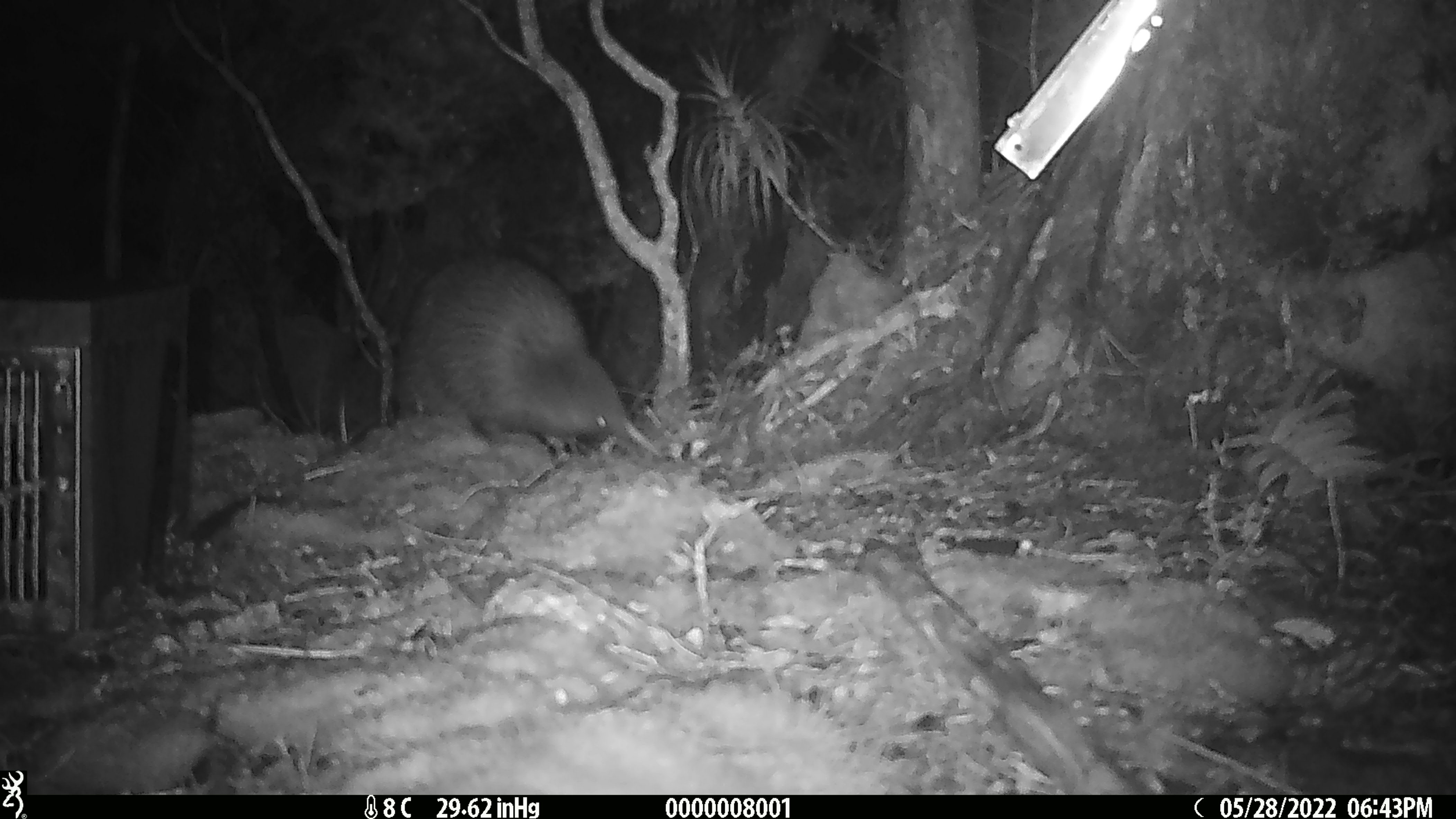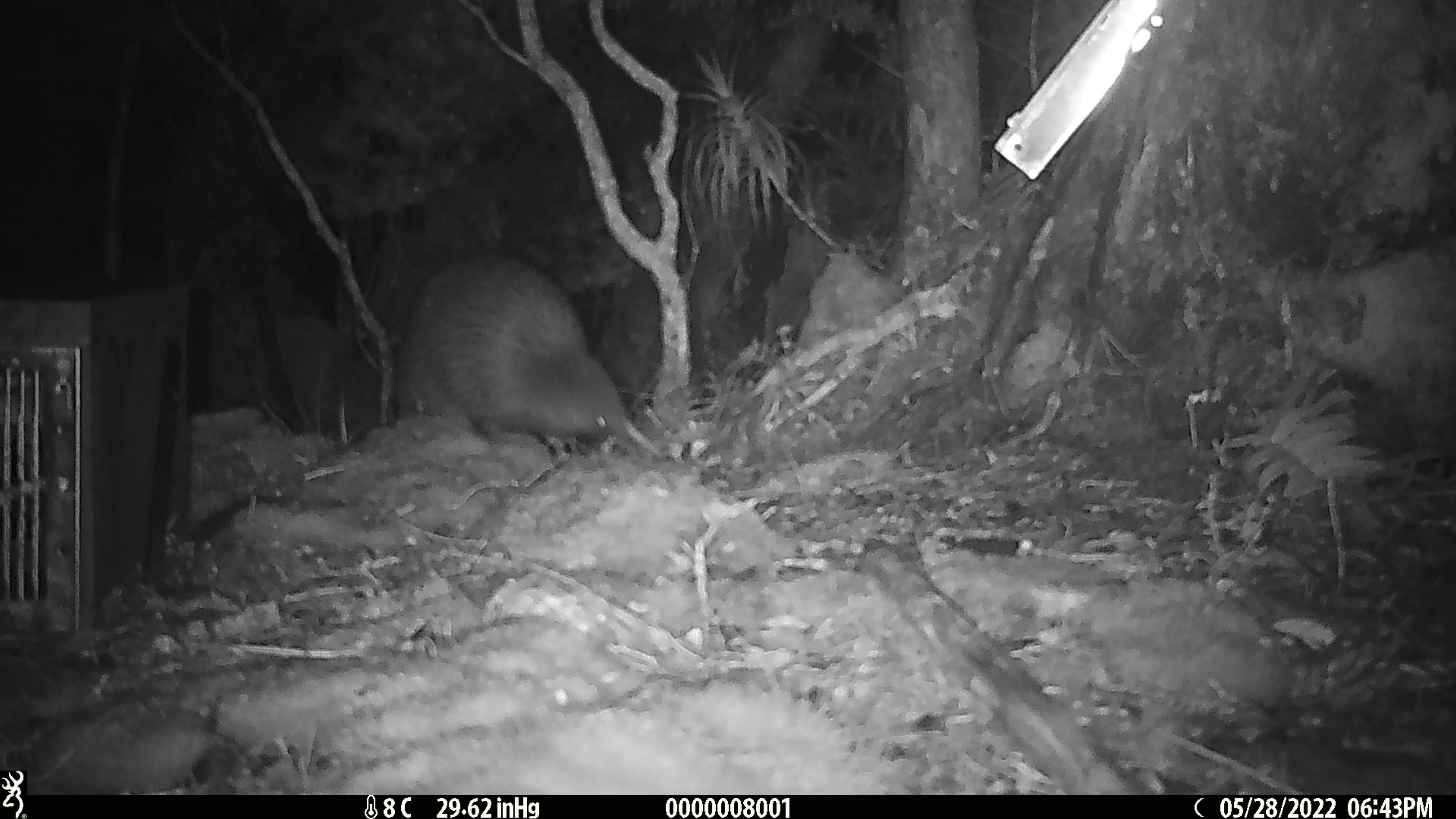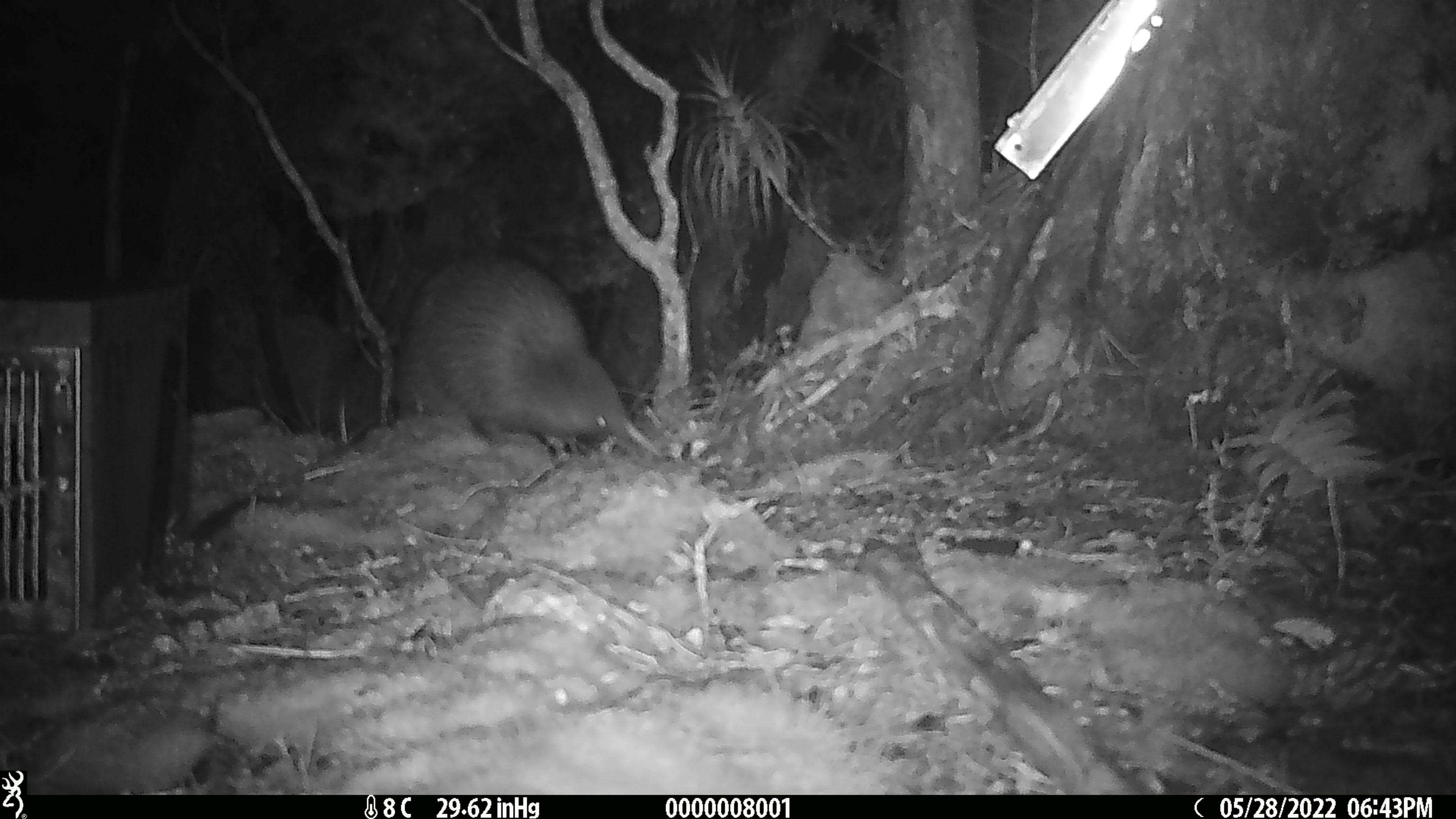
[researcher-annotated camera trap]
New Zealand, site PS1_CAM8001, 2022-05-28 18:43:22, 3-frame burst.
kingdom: Animalia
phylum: Chordata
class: Aves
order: Apterygiformes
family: Apterygidae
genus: Apteryx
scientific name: Apteryx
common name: kiwi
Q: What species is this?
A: Kiwi (Apteryx).